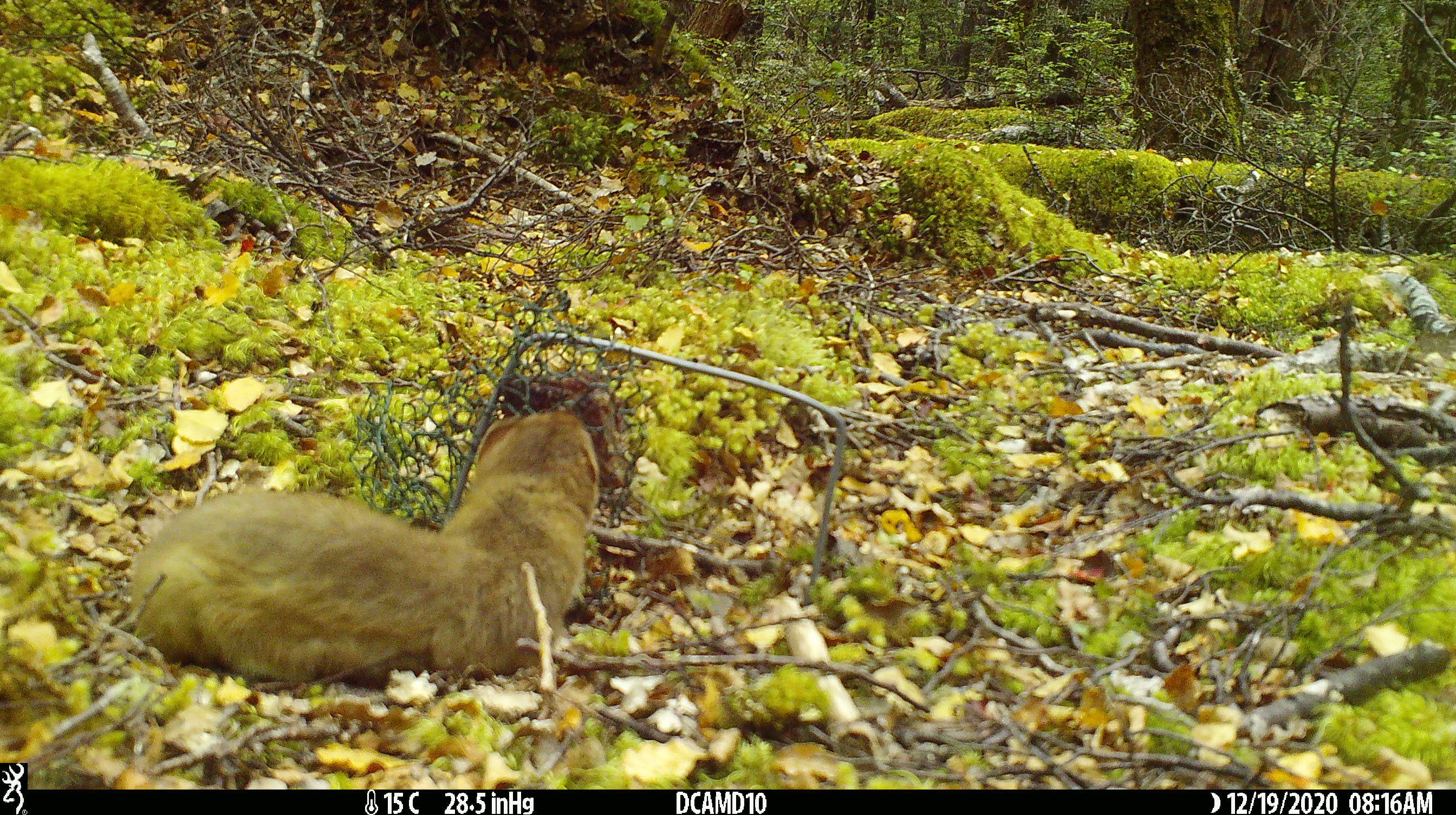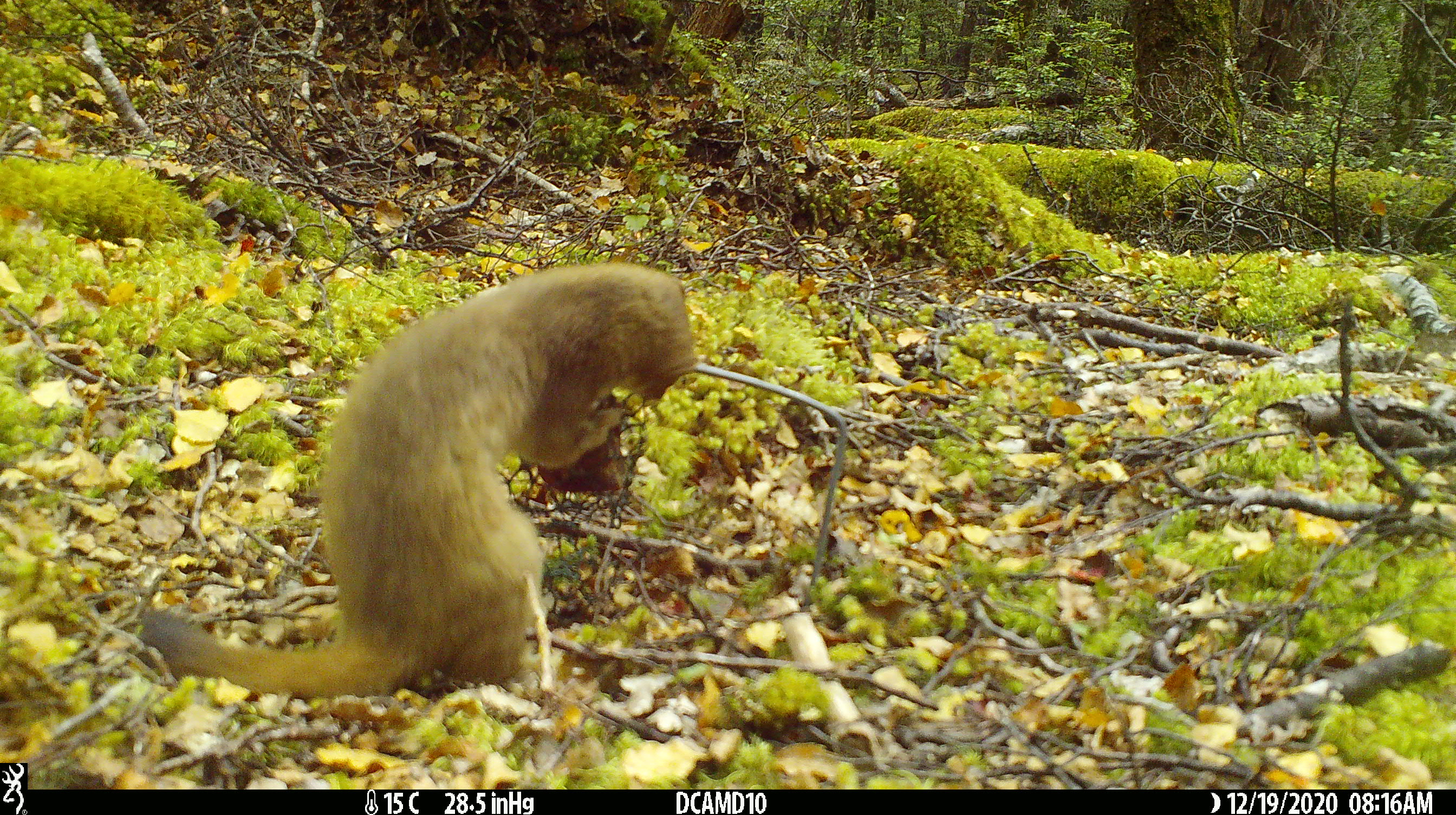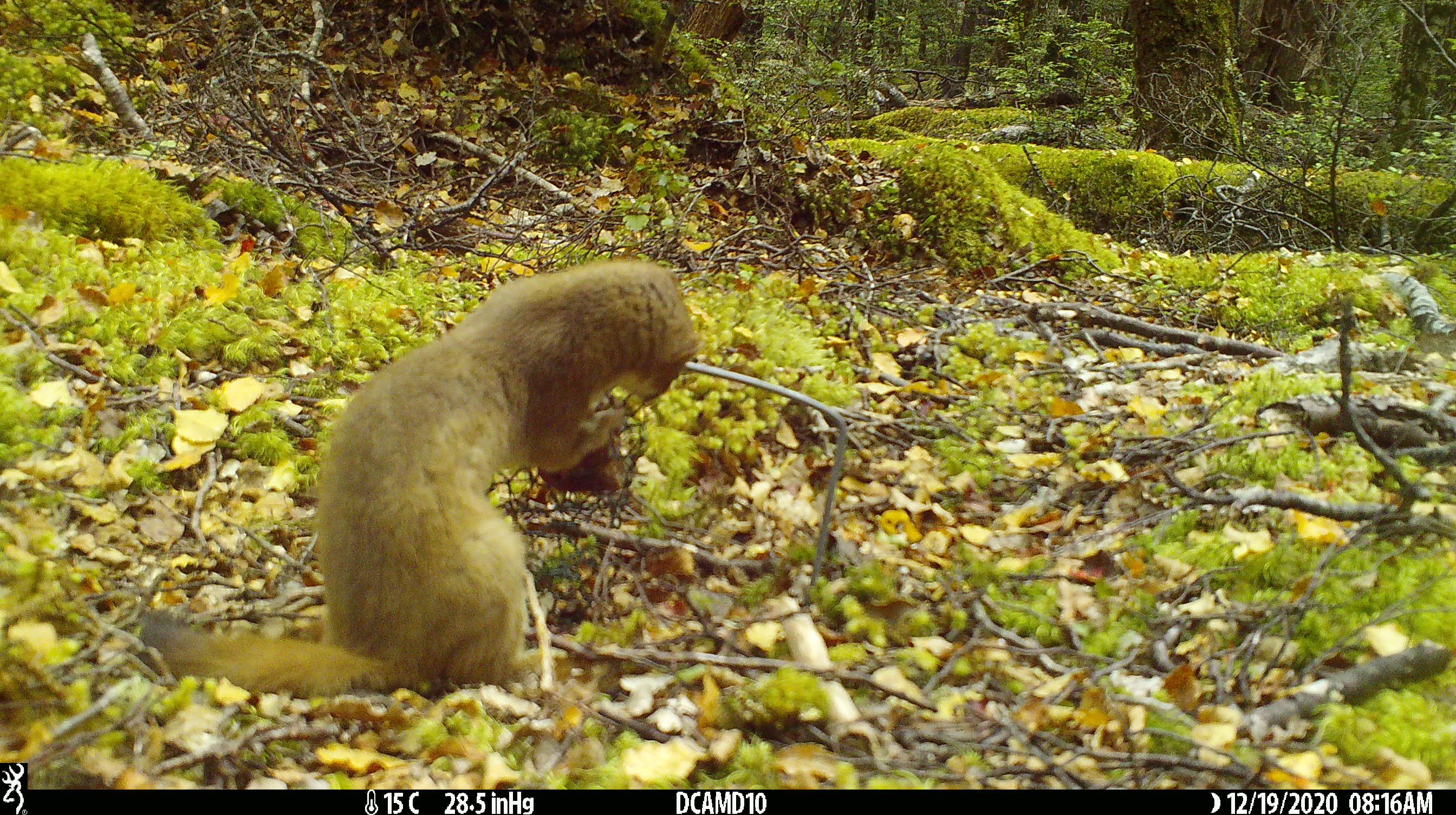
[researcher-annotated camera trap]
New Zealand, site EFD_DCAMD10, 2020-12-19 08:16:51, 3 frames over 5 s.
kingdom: Animalia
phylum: Chordata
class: Mammalia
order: Carnivora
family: Mustelidae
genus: Mustela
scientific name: Mustela erminea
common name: stoat